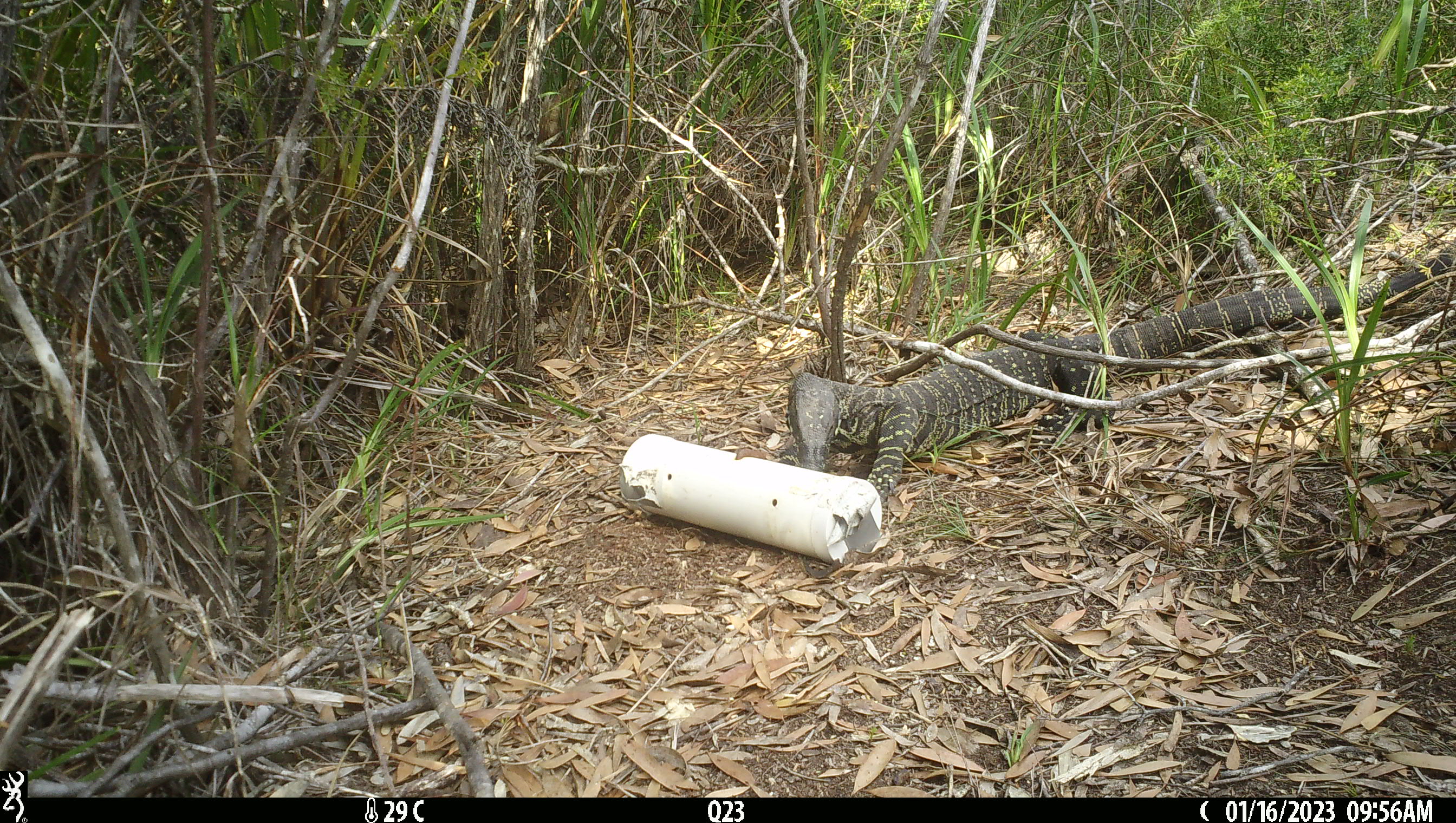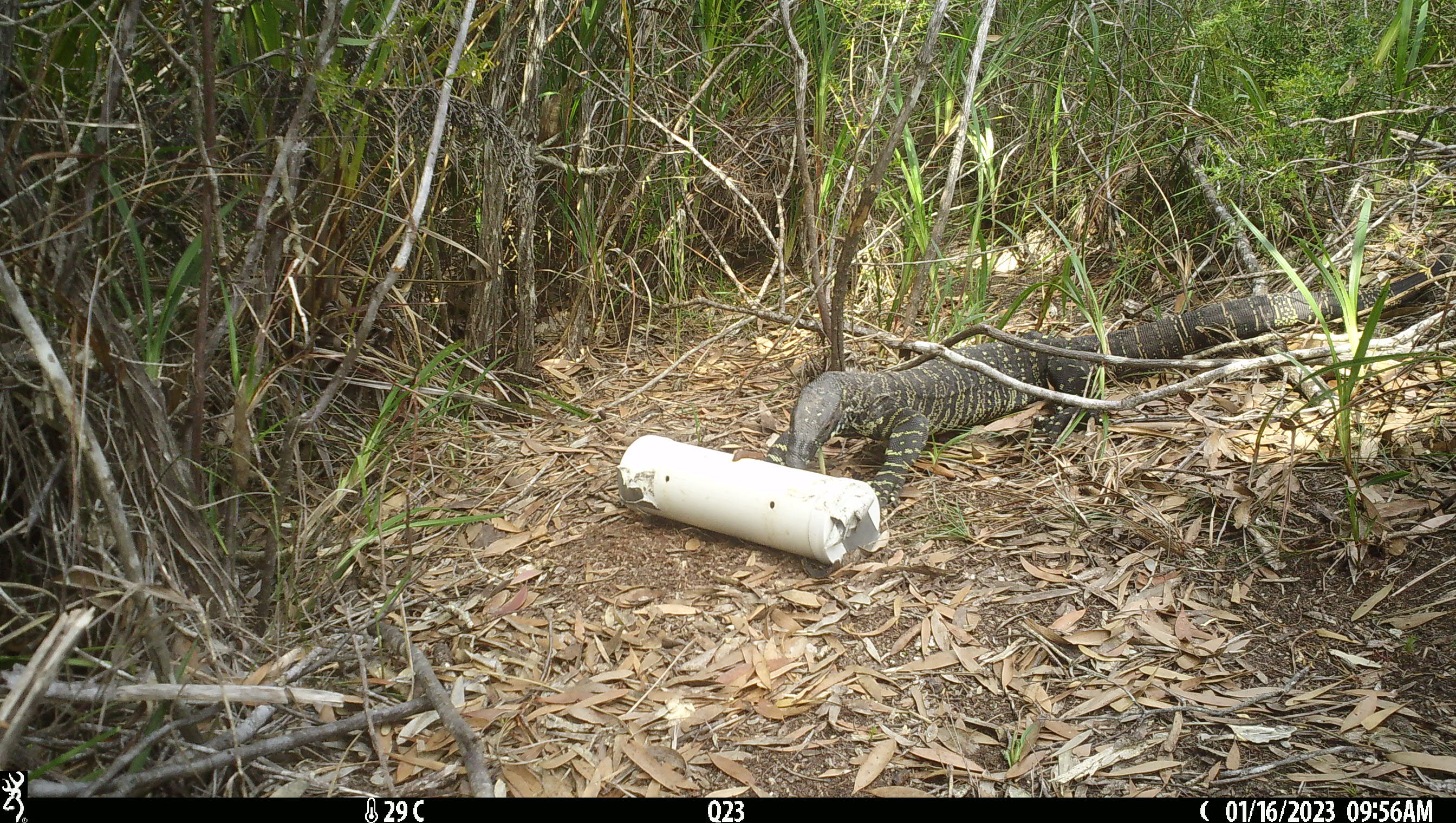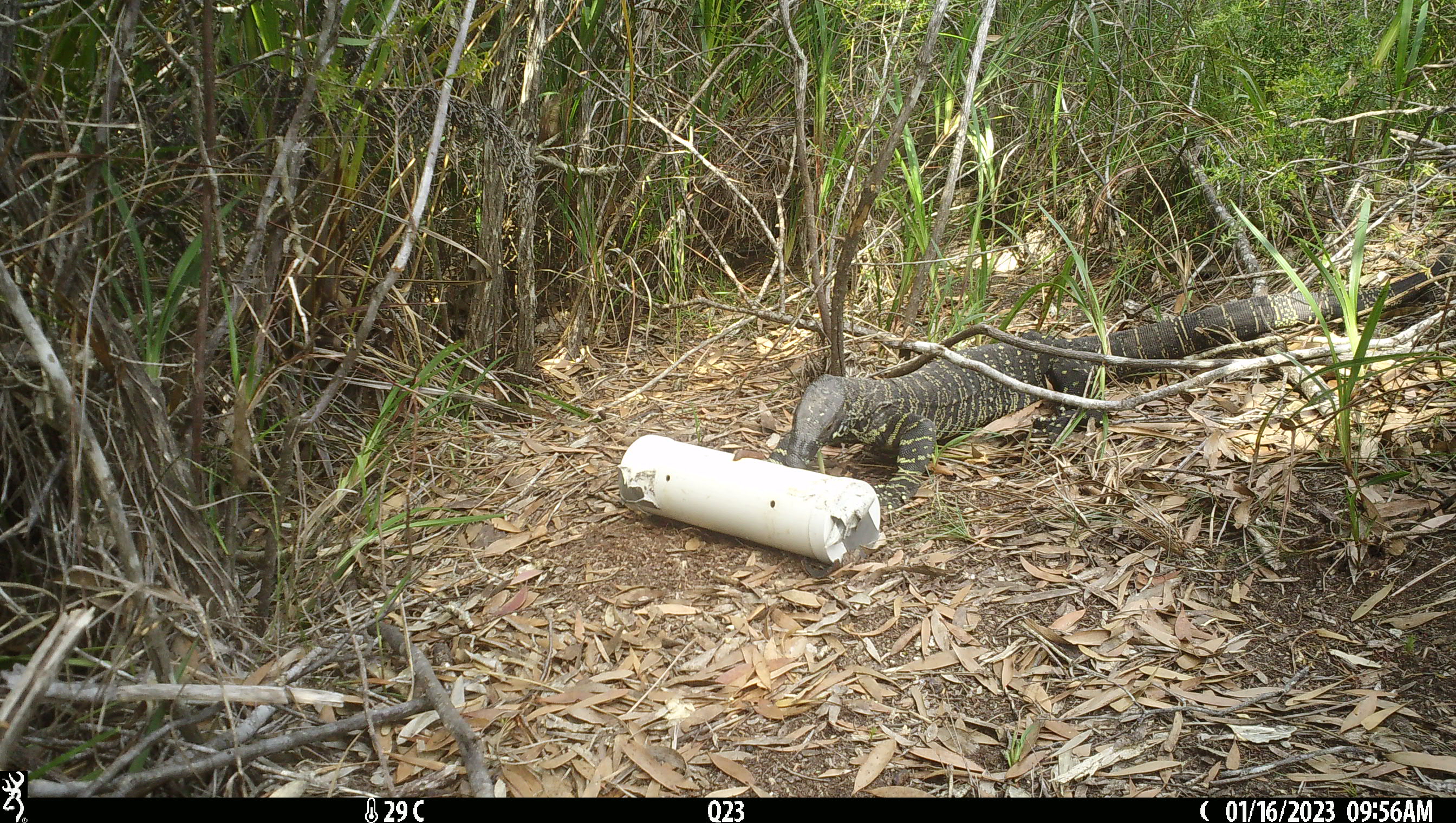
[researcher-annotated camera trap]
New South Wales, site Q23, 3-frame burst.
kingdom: Animalia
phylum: Chordata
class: Reptilia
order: Squamata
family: Varanidae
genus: Varanus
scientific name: Varanus varius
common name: lace monitor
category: goanna